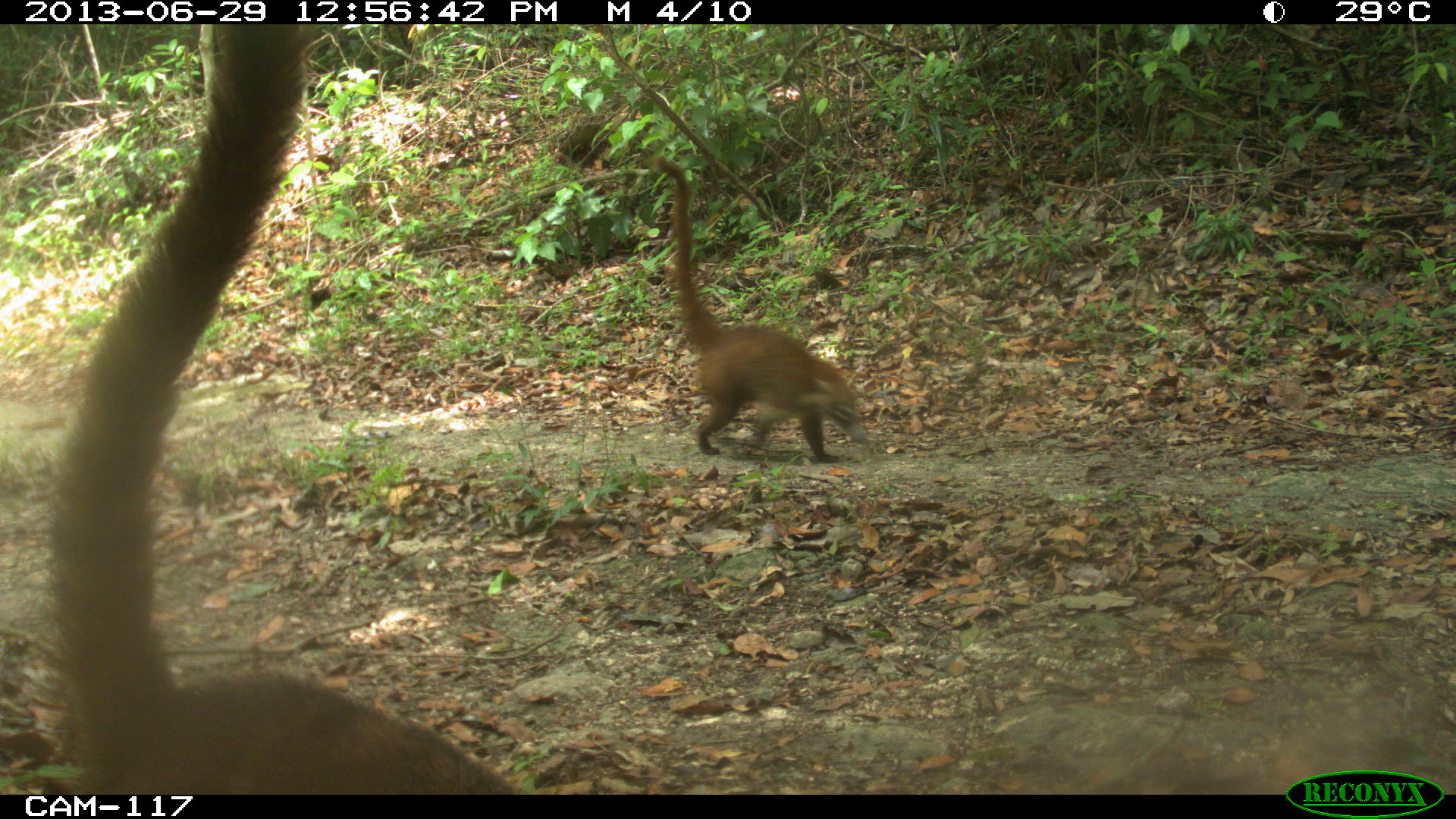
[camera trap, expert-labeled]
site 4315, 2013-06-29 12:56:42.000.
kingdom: Animalia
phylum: Chordata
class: Mammalia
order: Carnivora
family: Procyonidae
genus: Nasua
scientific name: Nasua narica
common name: white-nosed coati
Nasua narica (white-nosed coati), count 4.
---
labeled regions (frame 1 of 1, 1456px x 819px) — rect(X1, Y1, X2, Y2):
nasua narica: rect(1, 22, 518, 795); rect(653, 154, 868, 463)